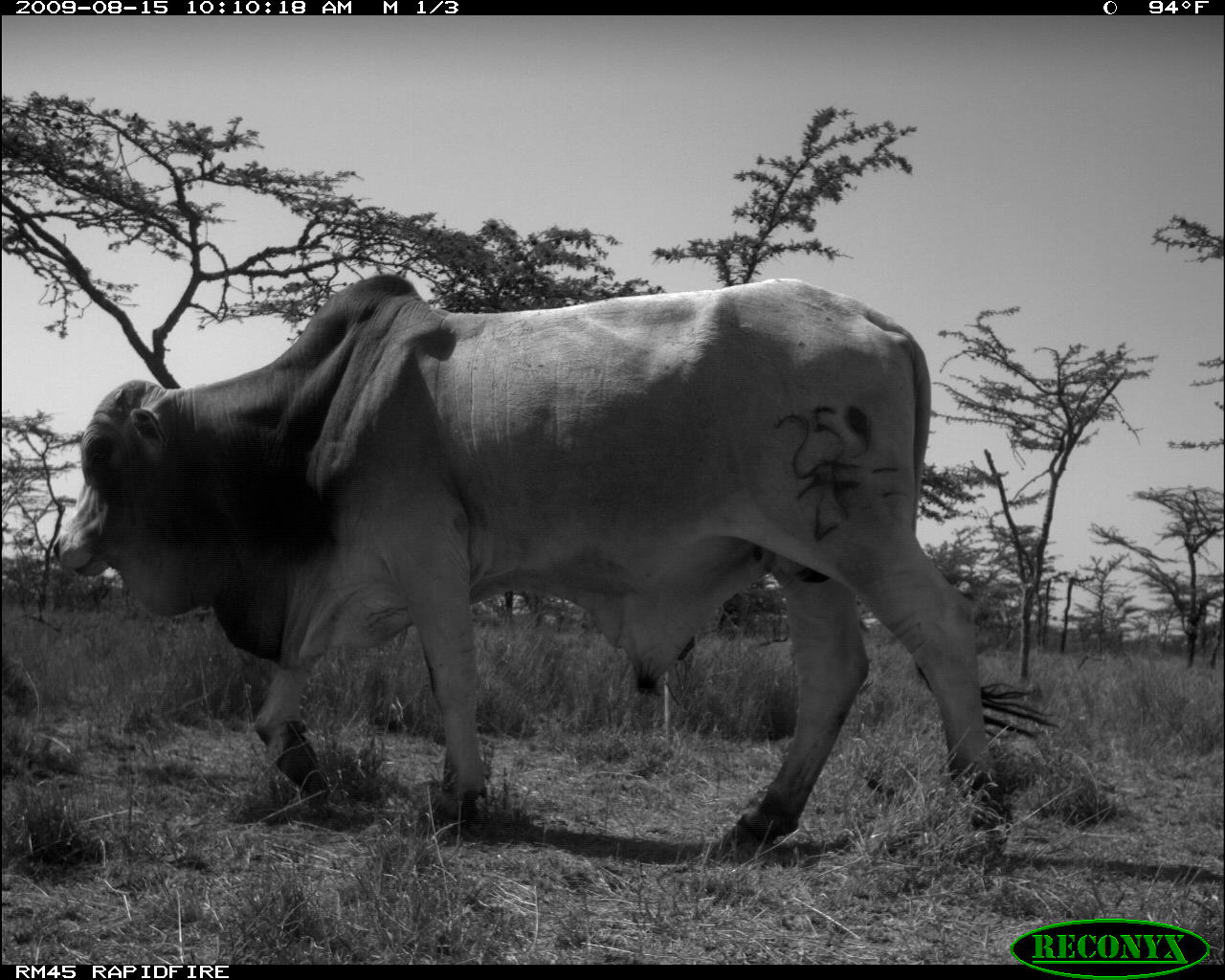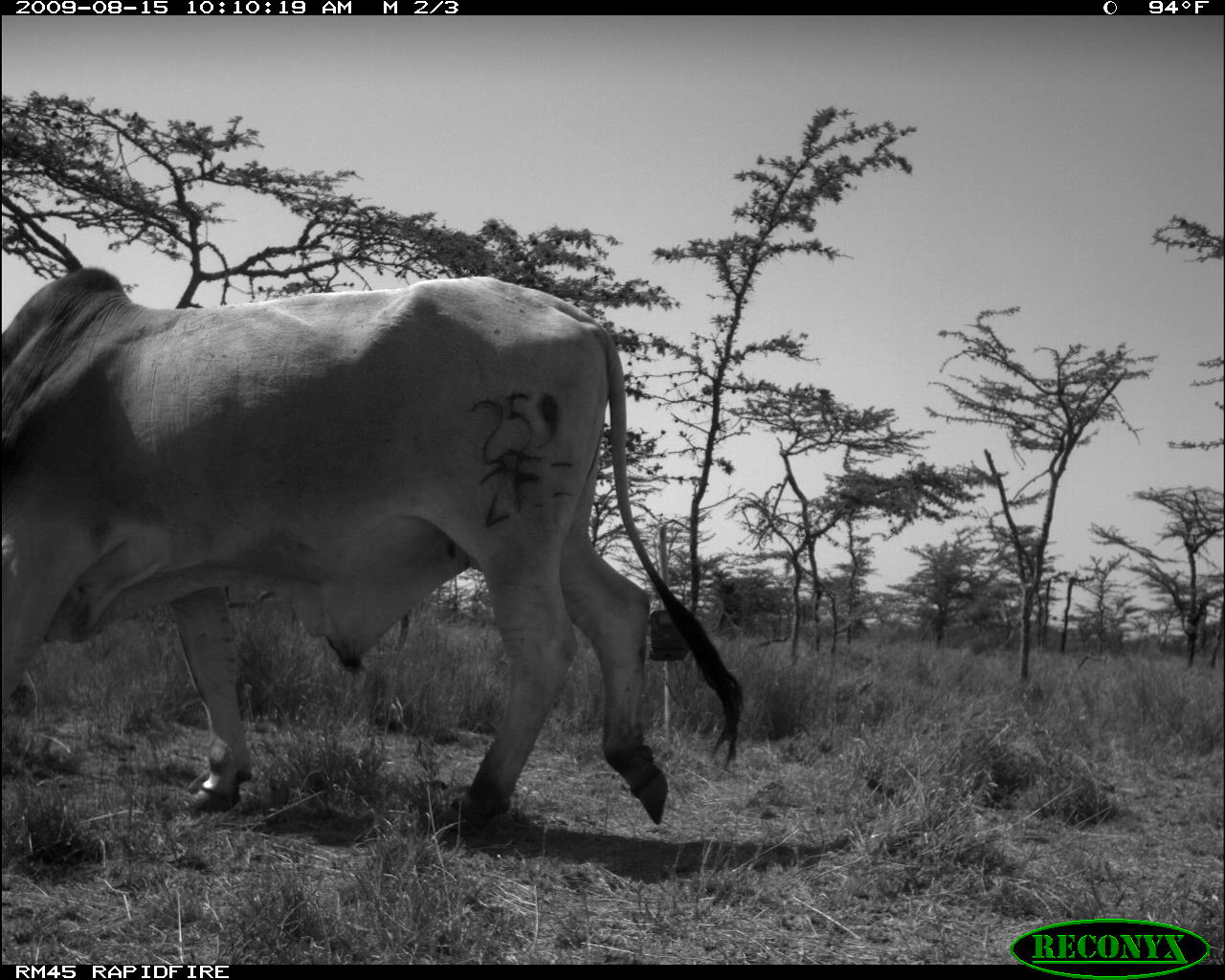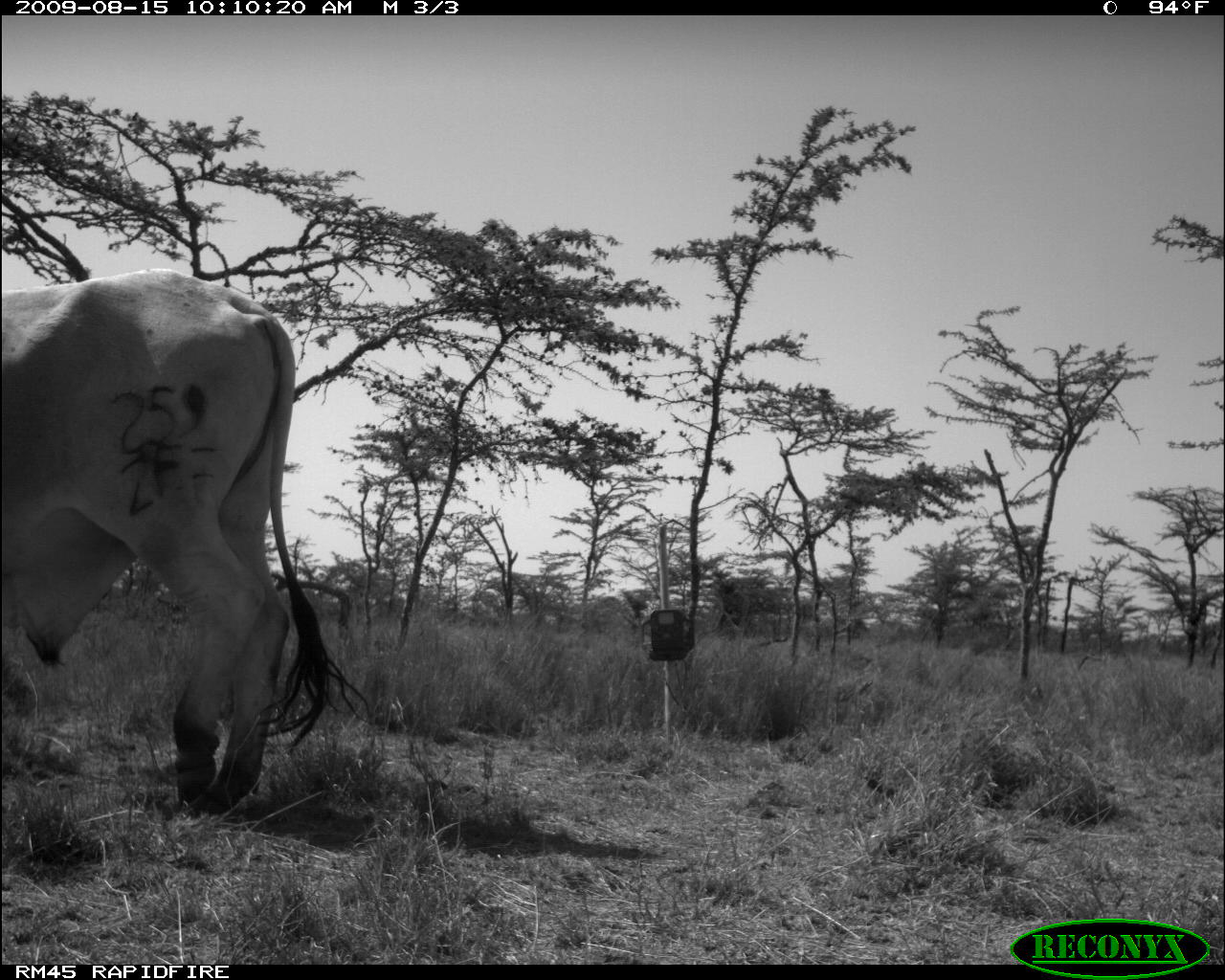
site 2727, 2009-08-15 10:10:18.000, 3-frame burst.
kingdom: Animalia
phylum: Chordata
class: Mammalia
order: Artiodactyla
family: Bovidae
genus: Bos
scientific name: Bos taurus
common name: domestic cattle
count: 1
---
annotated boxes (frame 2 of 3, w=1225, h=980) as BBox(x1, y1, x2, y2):
bos taurus: BBox(0, 265, 742, 832)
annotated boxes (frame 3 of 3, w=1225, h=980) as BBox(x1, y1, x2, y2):
bos taurus: BBox(0, 270, 332, 820)